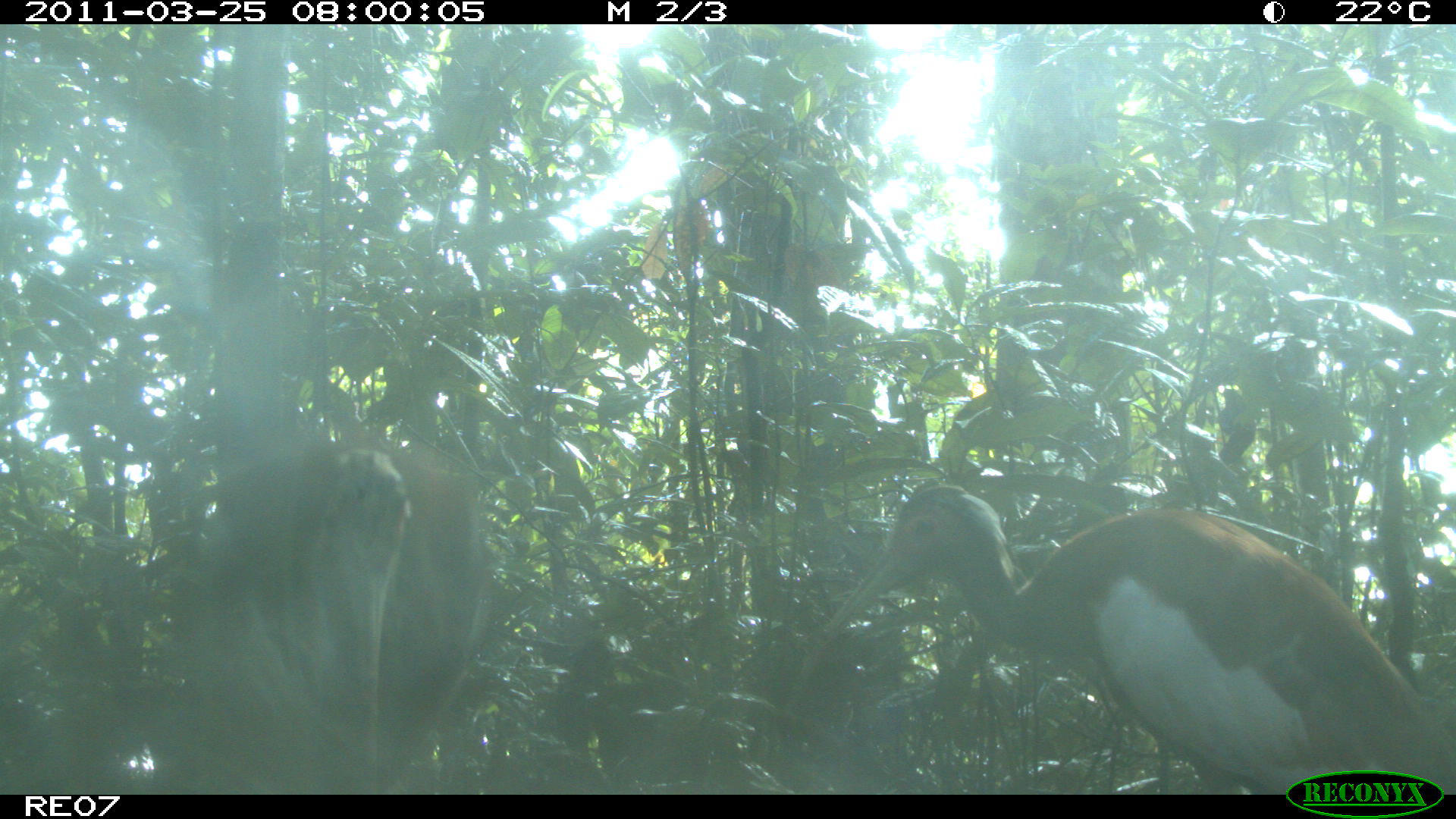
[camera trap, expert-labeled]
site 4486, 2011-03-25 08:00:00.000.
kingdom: Animalia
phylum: Chordata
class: Aves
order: Pelecaniformes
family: Threskiornithidae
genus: Lophotibis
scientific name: Lophotibis cristata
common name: madagascan ibis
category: lophotibis cristataa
Lophotibis cristataa (madagascan ibis) (Lophotibis cristata), count 2.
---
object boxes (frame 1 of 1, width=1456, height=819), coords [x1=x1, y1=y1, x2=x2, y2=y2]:
lophotibis cristataa: [x1=808, y1=477, x2=1456, y2=794]; [x1=193, y1=435, x2=492, y2=795]